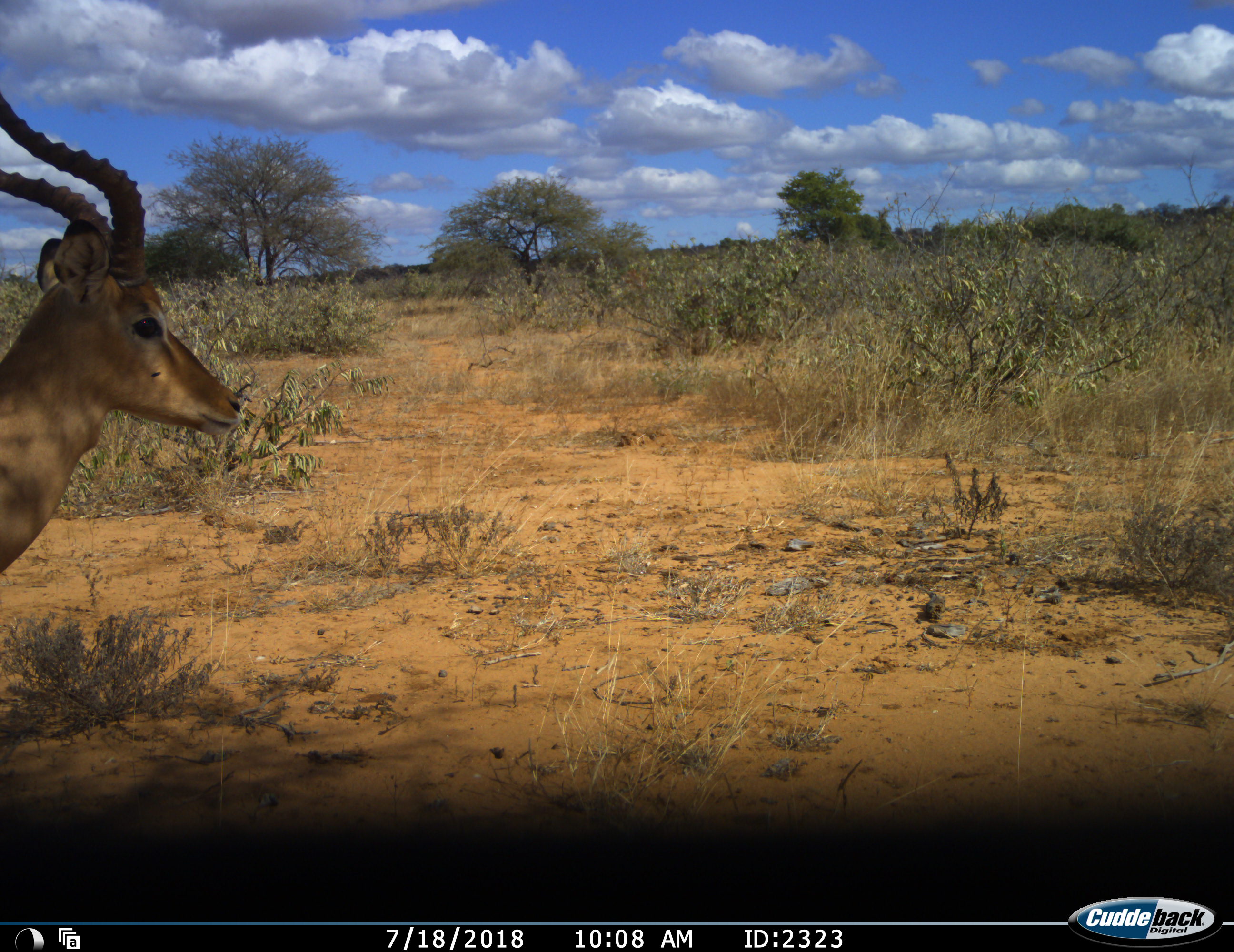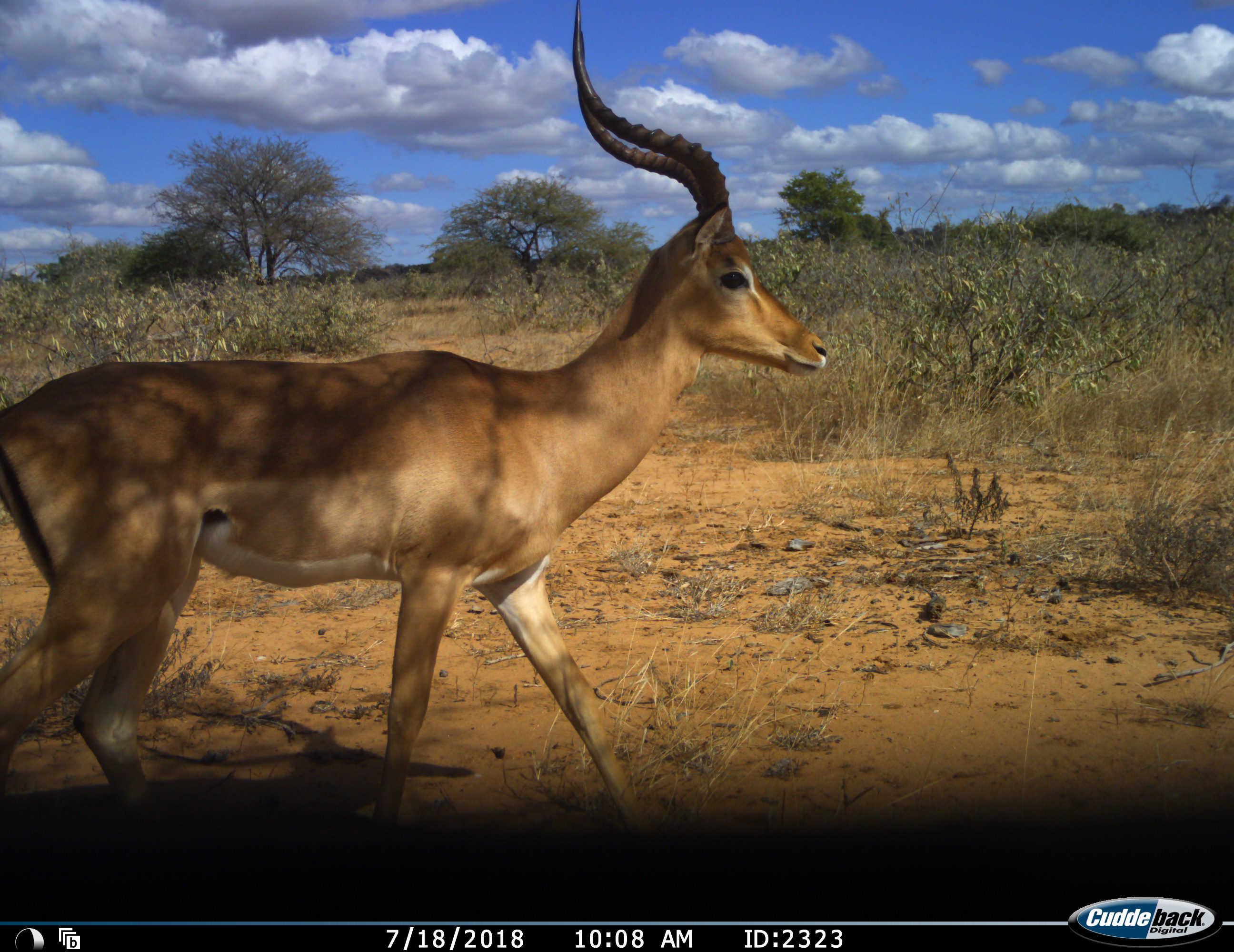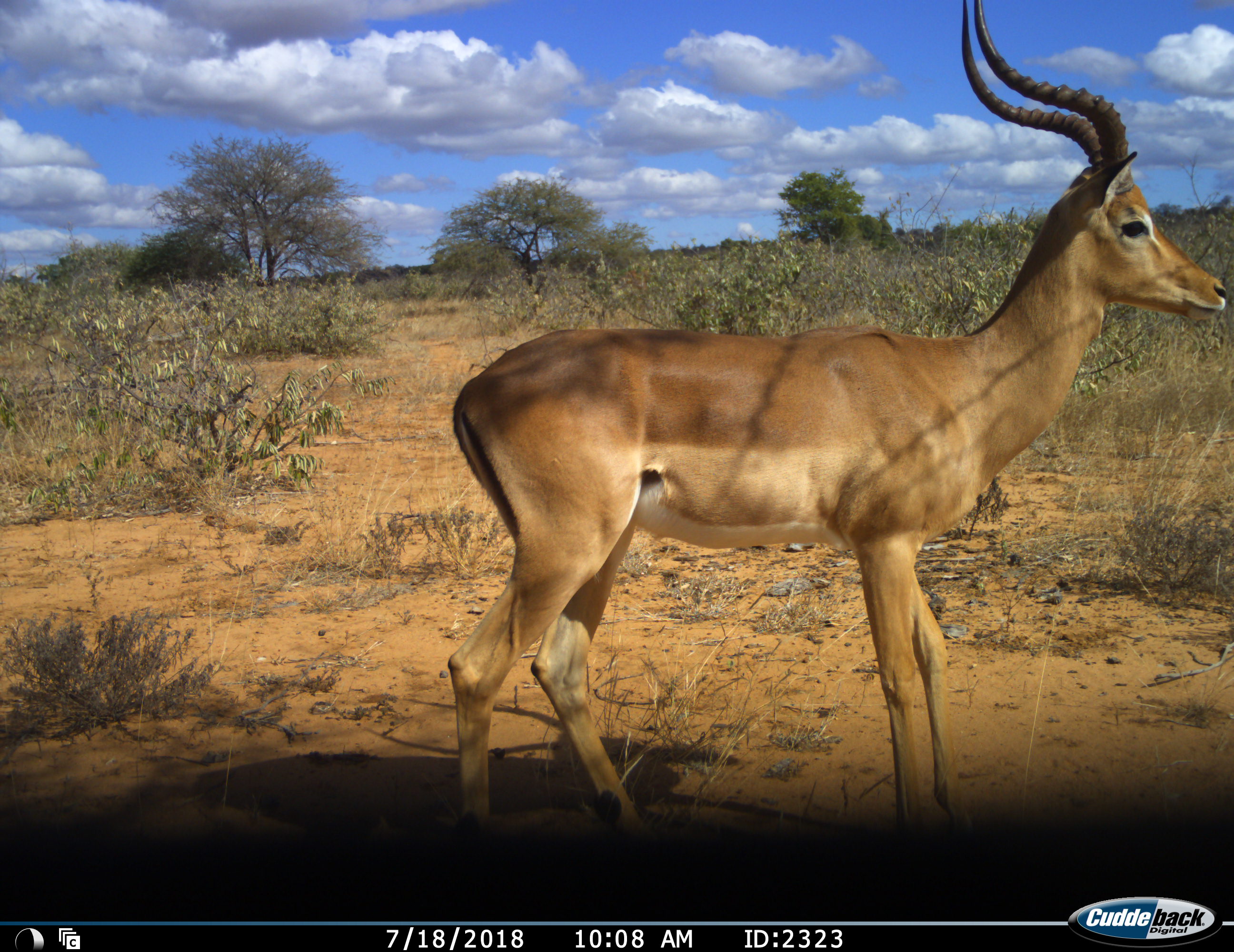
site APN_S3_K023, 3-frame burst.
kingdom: Animalia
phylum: Chordata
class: Mammalia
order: Artiodactyla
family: Bovidae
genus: Aepyceros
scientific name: Aepyceros melampus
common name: impala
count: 1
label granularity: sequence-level